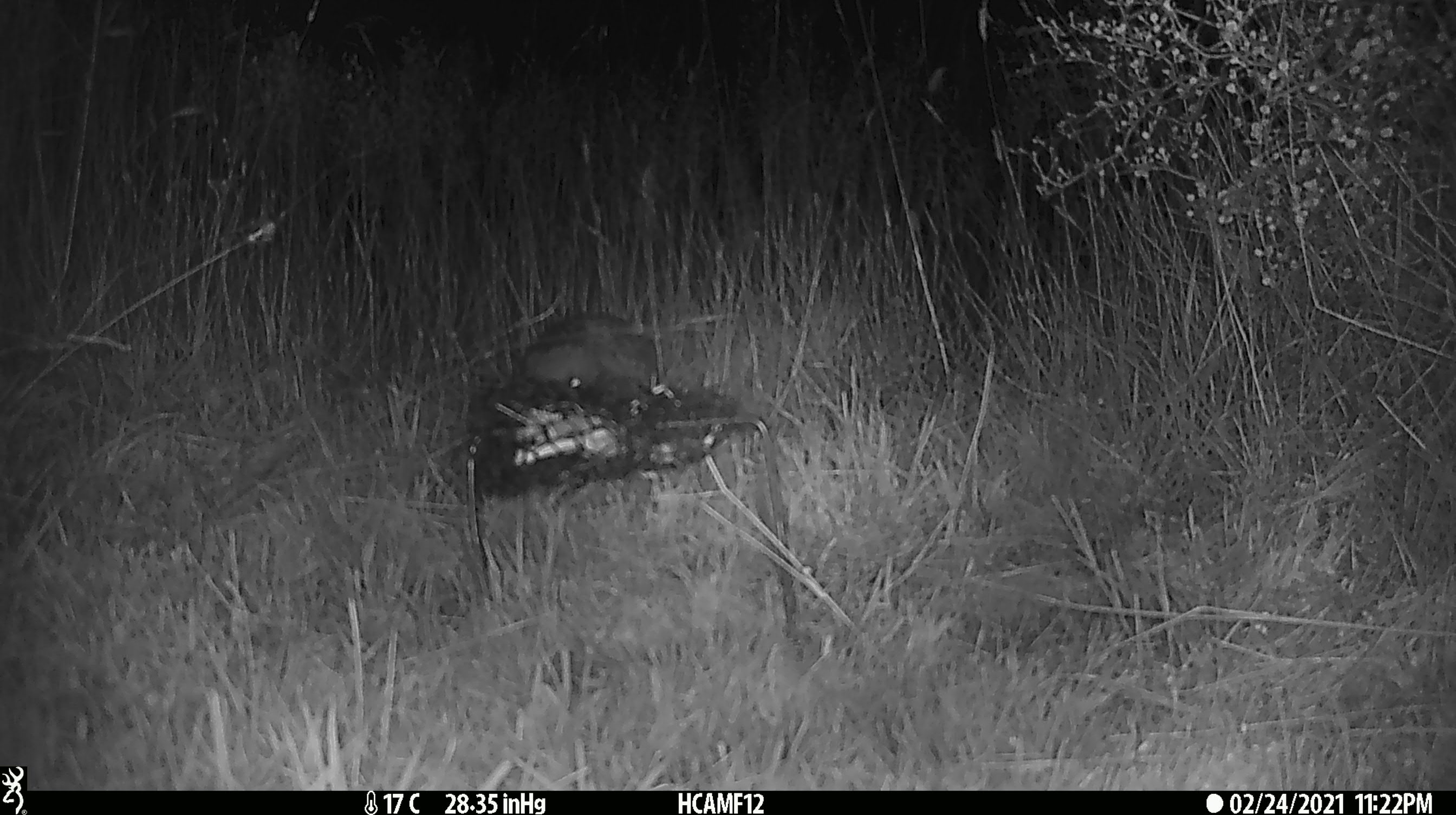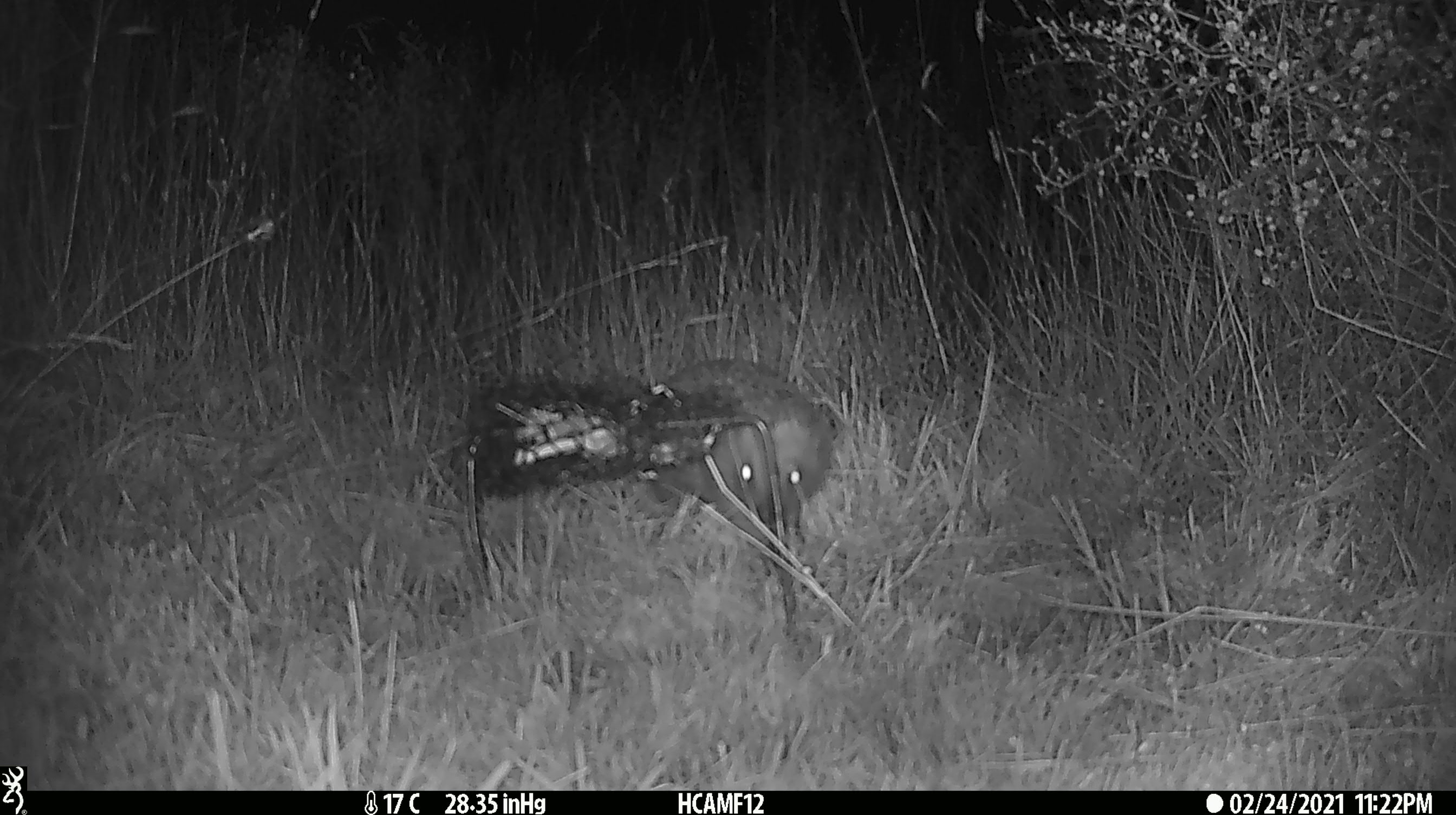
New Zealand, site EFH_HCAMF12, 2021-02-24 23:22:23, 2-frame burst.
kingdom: Animalia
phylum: Chordata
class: Mammalia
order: Eulipotyphla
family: Erinaceidae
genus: Erinaceus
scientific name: Erinaceus europaeus europaeus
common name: european hedgehog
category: hedgehog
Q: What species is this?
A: Hedgehog (european hedgehog) (Erinaceus europaeus europaeus).